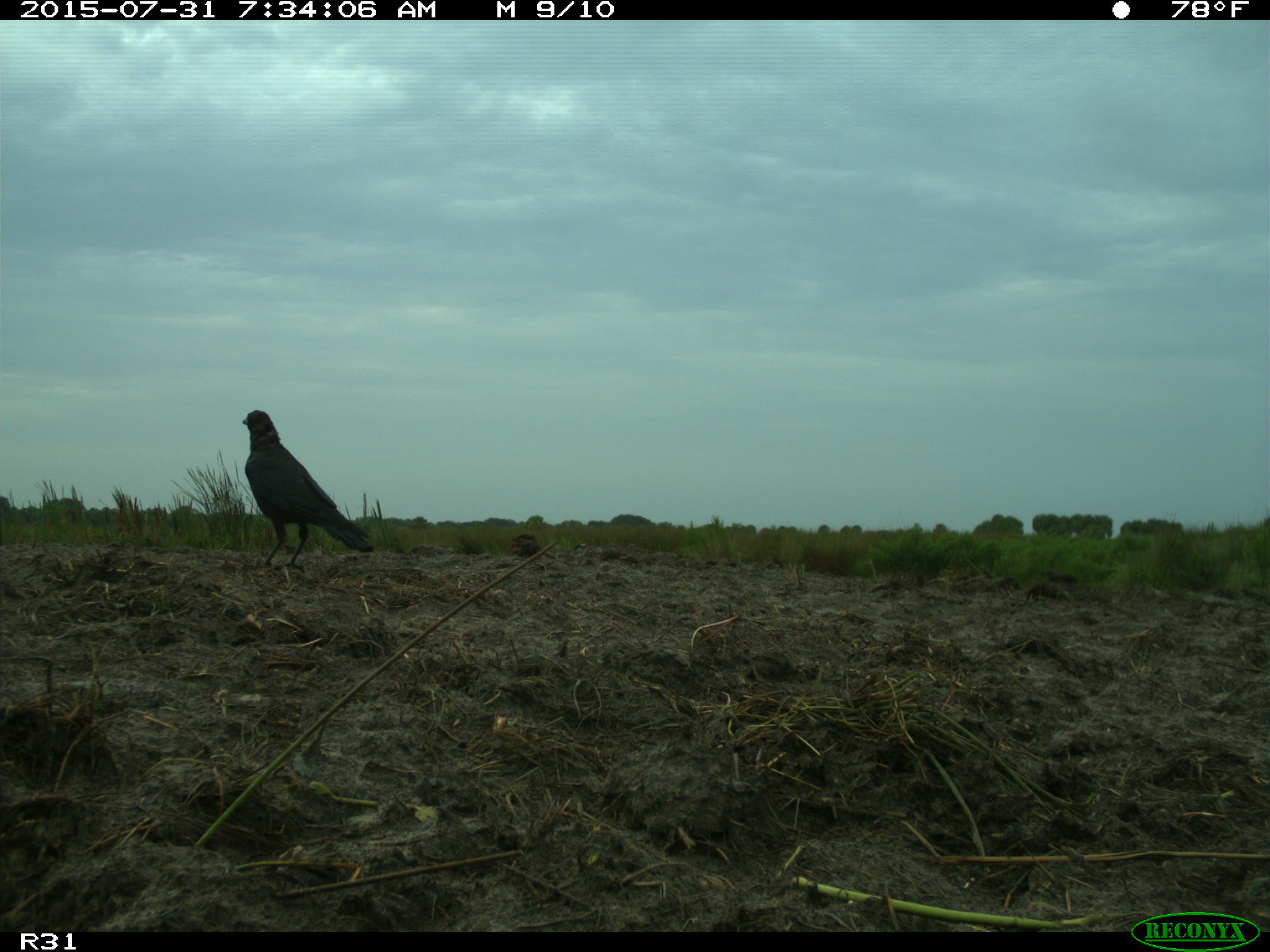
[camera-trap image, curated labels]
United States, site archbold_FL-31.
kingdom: Animalia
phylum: Chordata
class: Aves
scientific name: Aves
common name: birds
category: unidentified bird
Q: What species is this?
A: Unidentified bird (birds) (Aves).